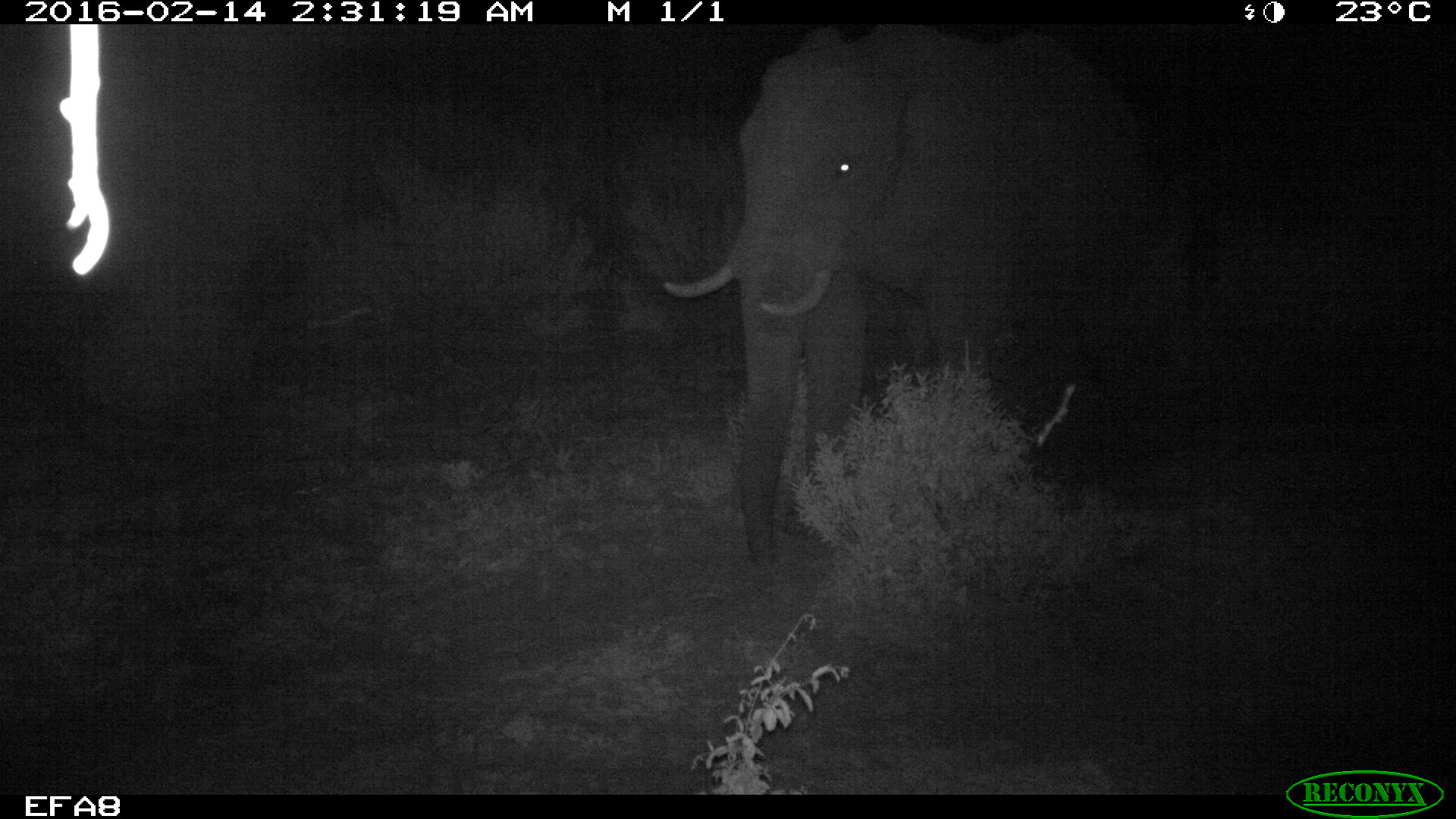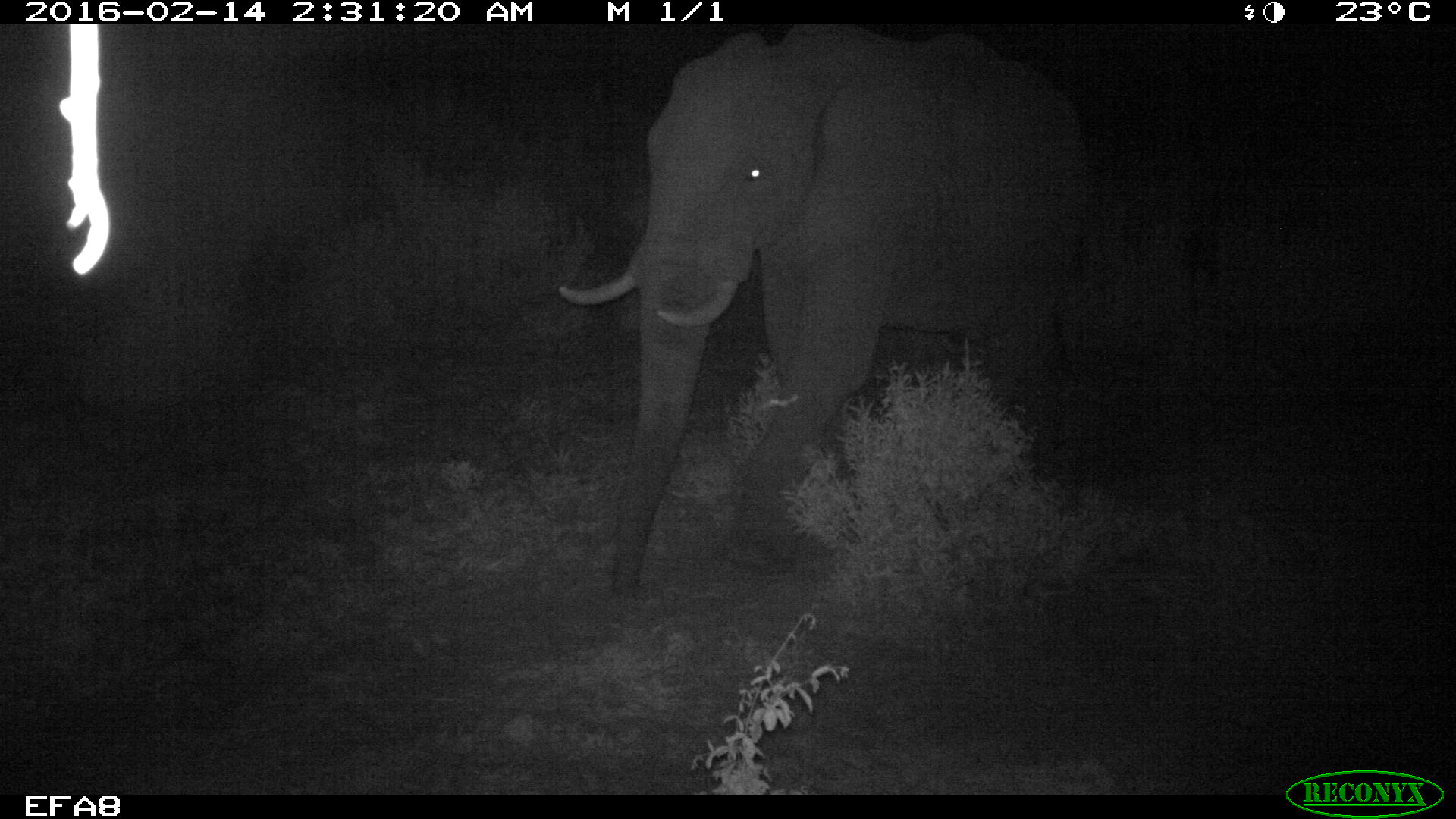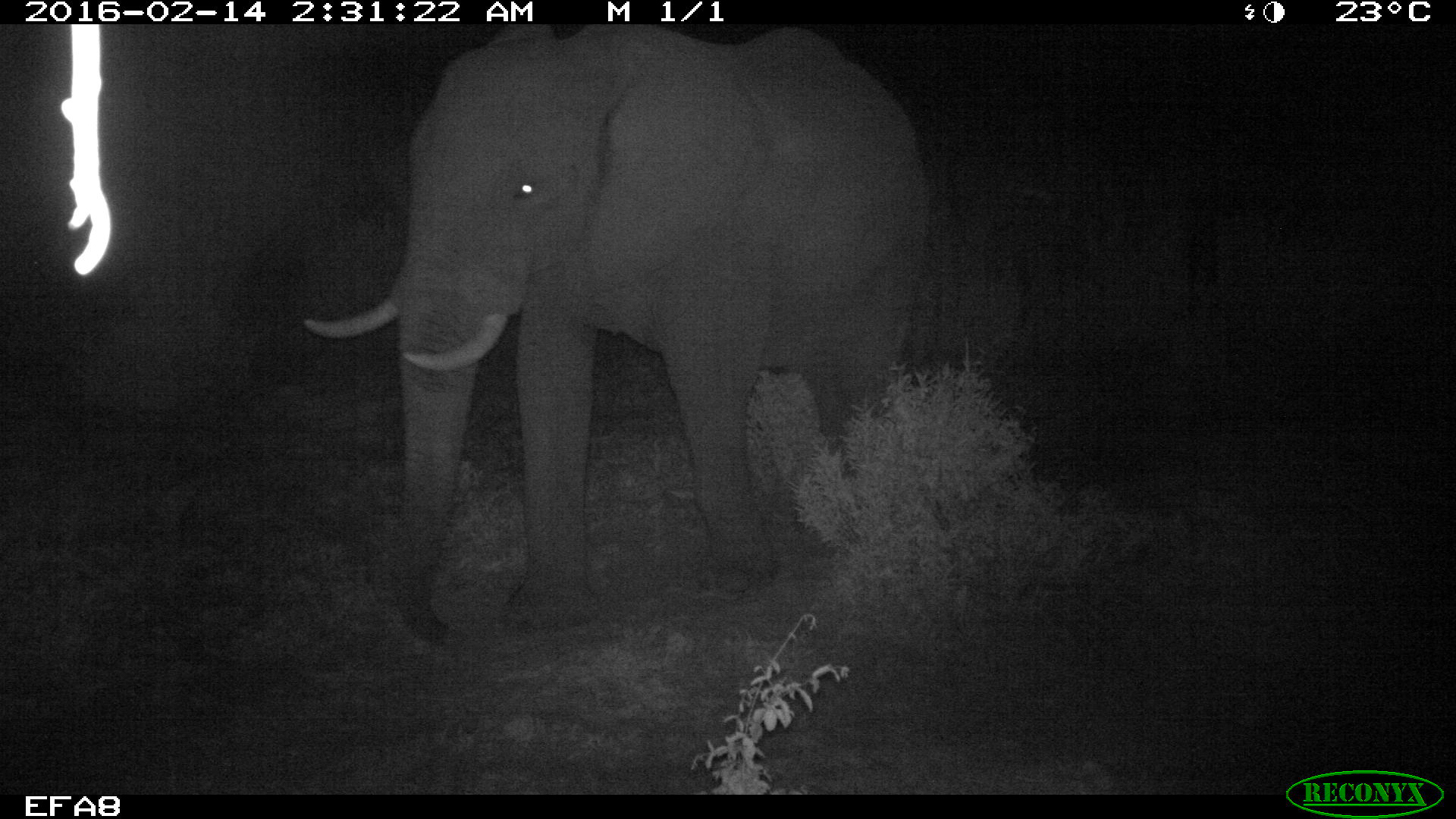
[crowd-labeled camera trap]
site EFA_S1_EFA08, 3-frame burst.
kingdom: Animalia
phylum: Chordata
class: Mammalia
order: Proboscidea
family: Elephantidae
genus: Loxodonta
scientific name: Loxodonta africana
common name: african bush elephant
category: elephant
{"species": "elephant (african bush elephant) (Loxodonta africana)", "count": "1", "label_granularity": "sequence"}